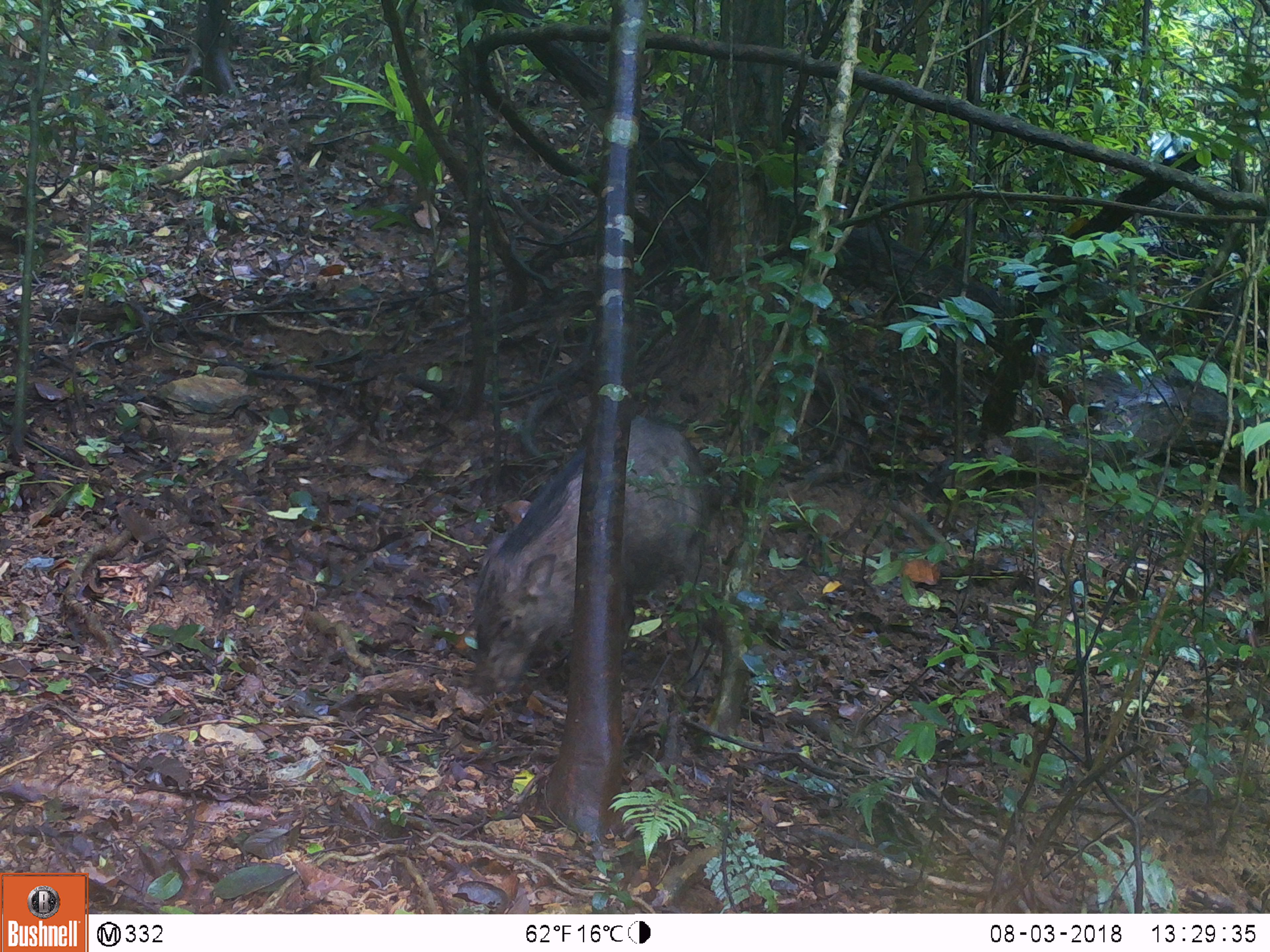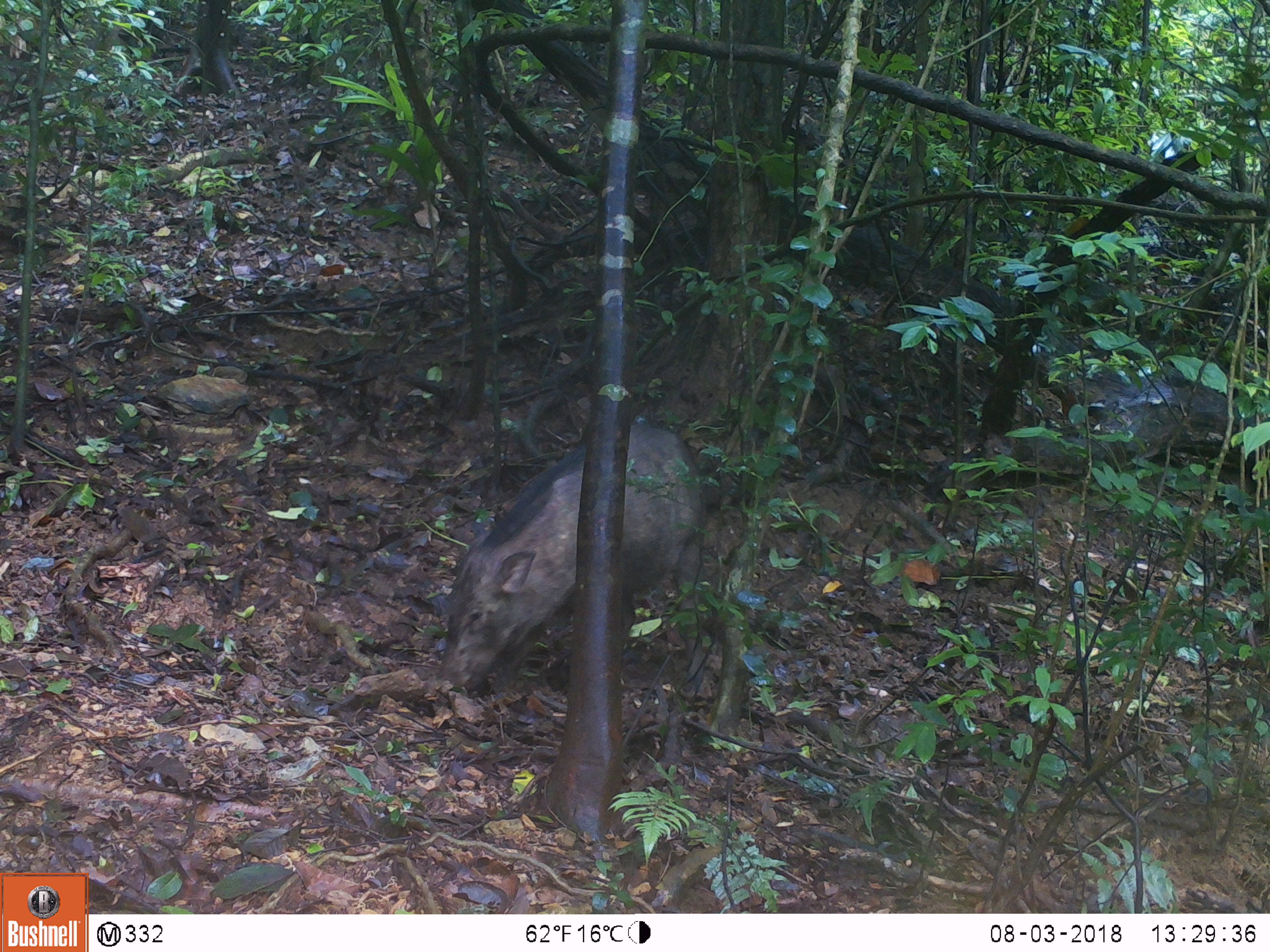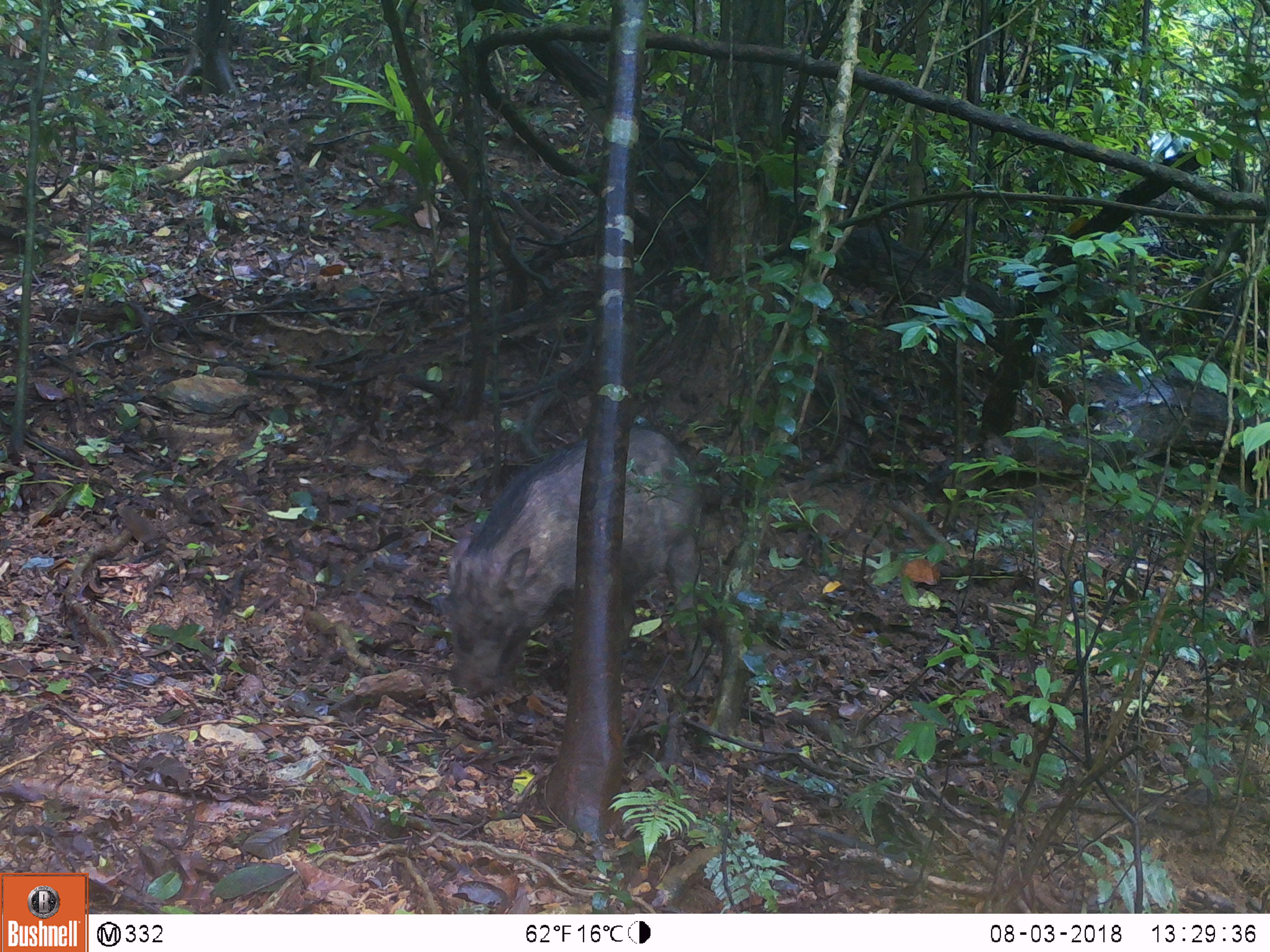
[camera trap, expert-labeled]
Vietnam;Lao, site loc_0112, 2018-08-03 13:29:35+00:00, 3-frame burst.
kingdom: Animalia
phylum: Chordata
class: Mammalia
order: Artiodactyla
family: Suidae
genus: Sus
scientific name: Sus scrofa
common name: eurasian wild pig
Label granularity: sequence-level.